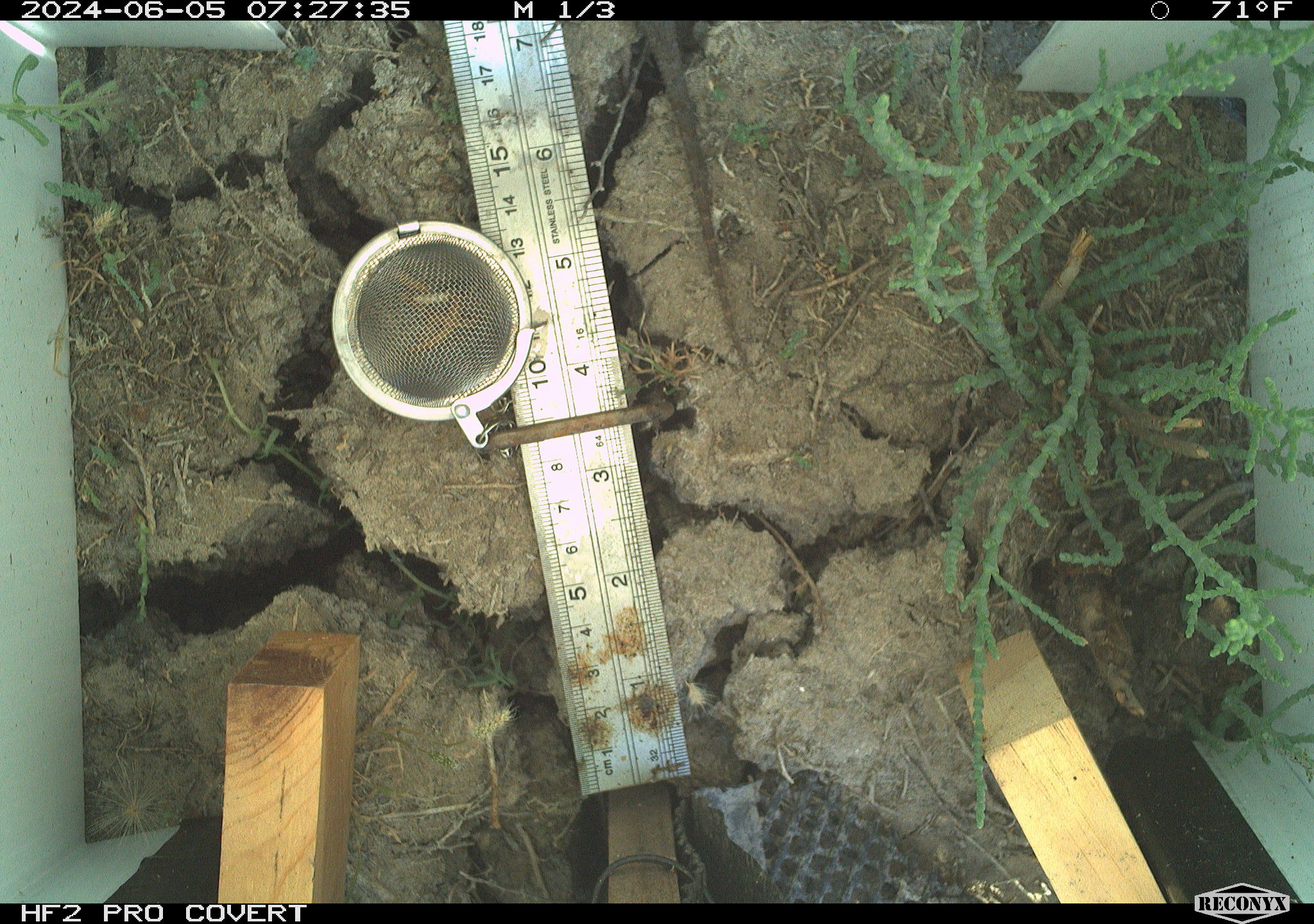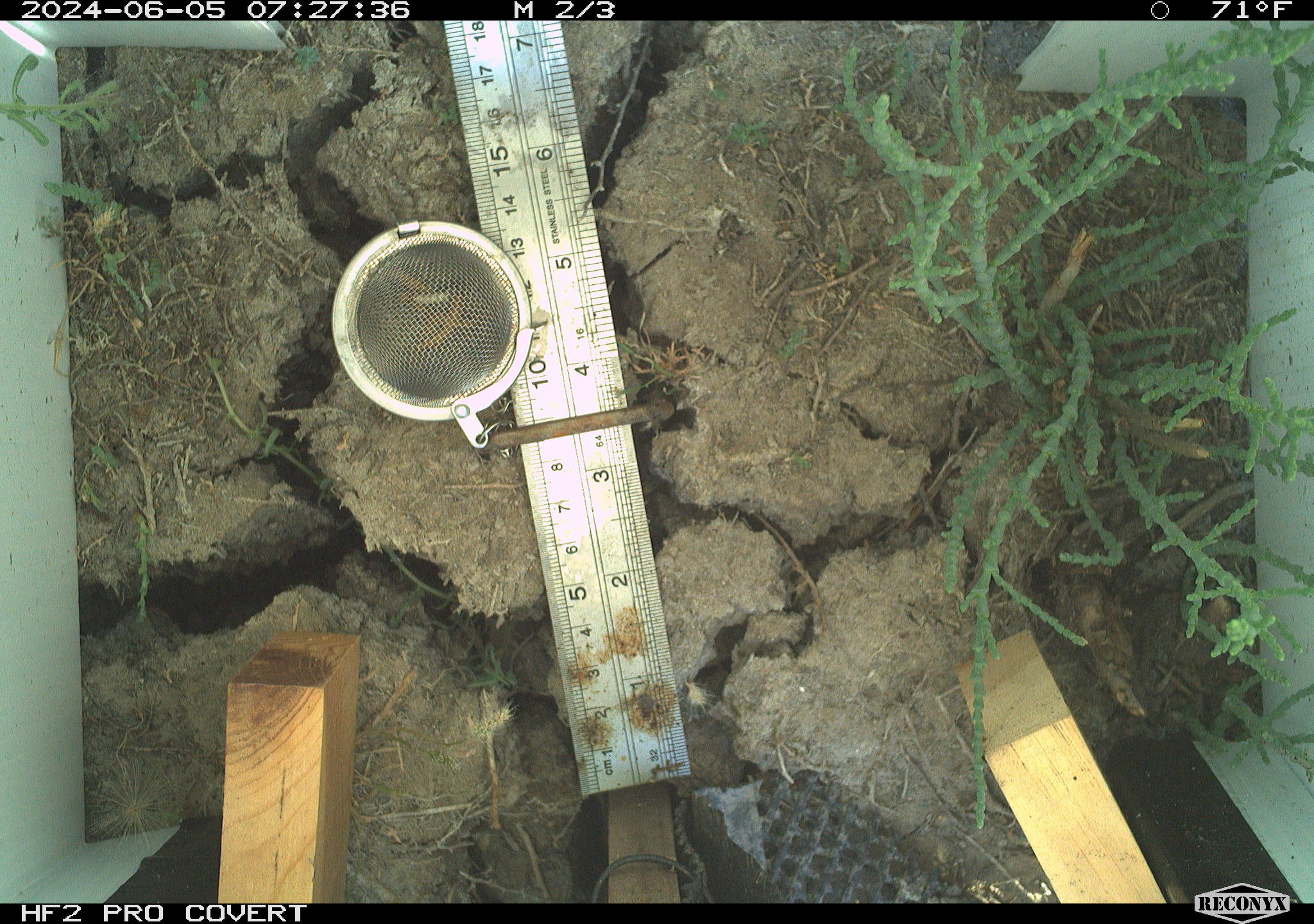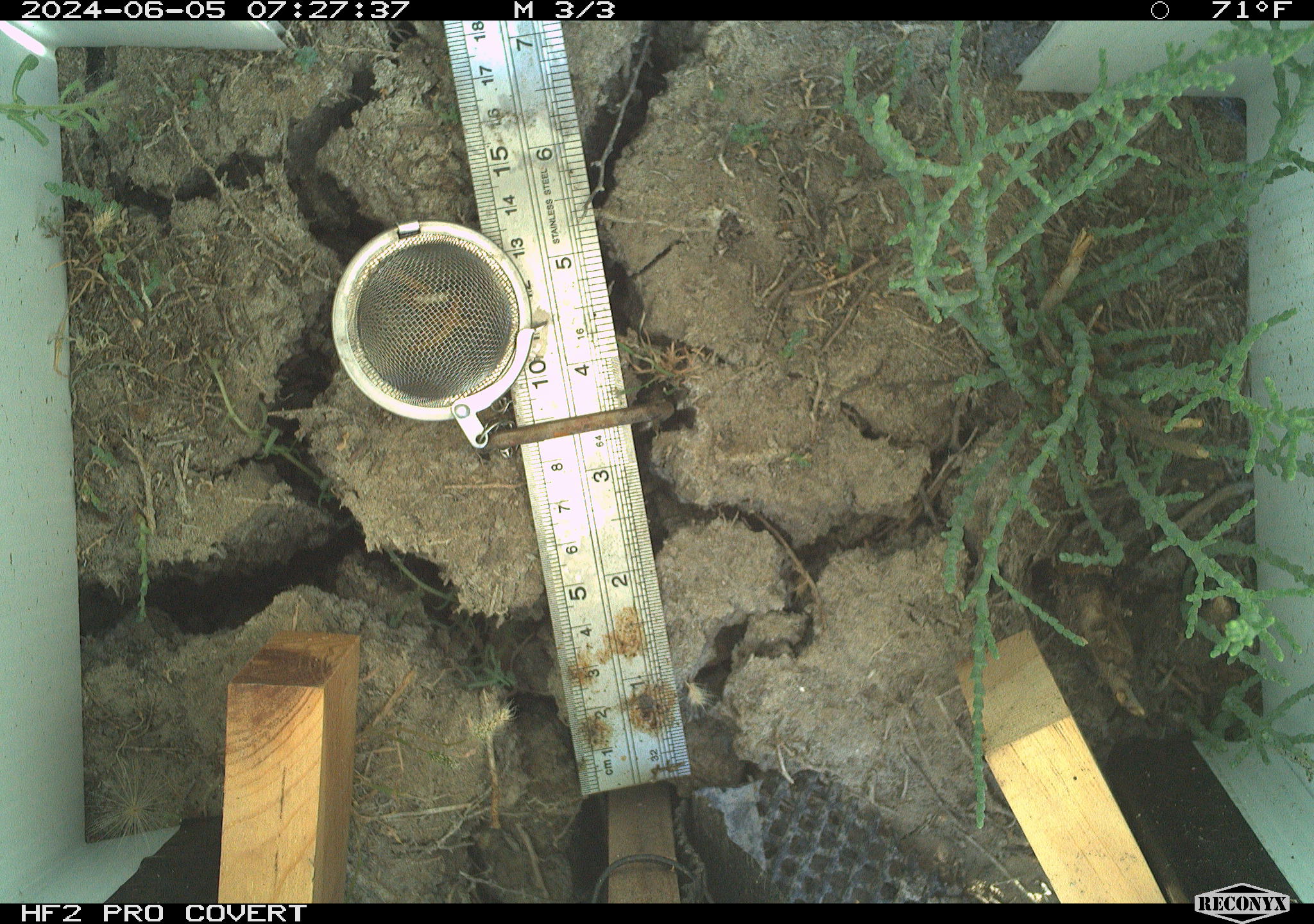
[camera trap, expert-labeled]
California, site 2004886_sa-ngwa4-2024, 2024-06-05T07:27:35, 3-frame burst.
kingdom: Animalia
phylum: Chordata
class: Reptilia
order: Squamata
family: Phrynosomatidae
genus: Sceloporus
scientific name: Sceloporus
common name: spiny lizards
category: sceloporus species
Sceloporus species (spiny lizards) (Sceloporus).